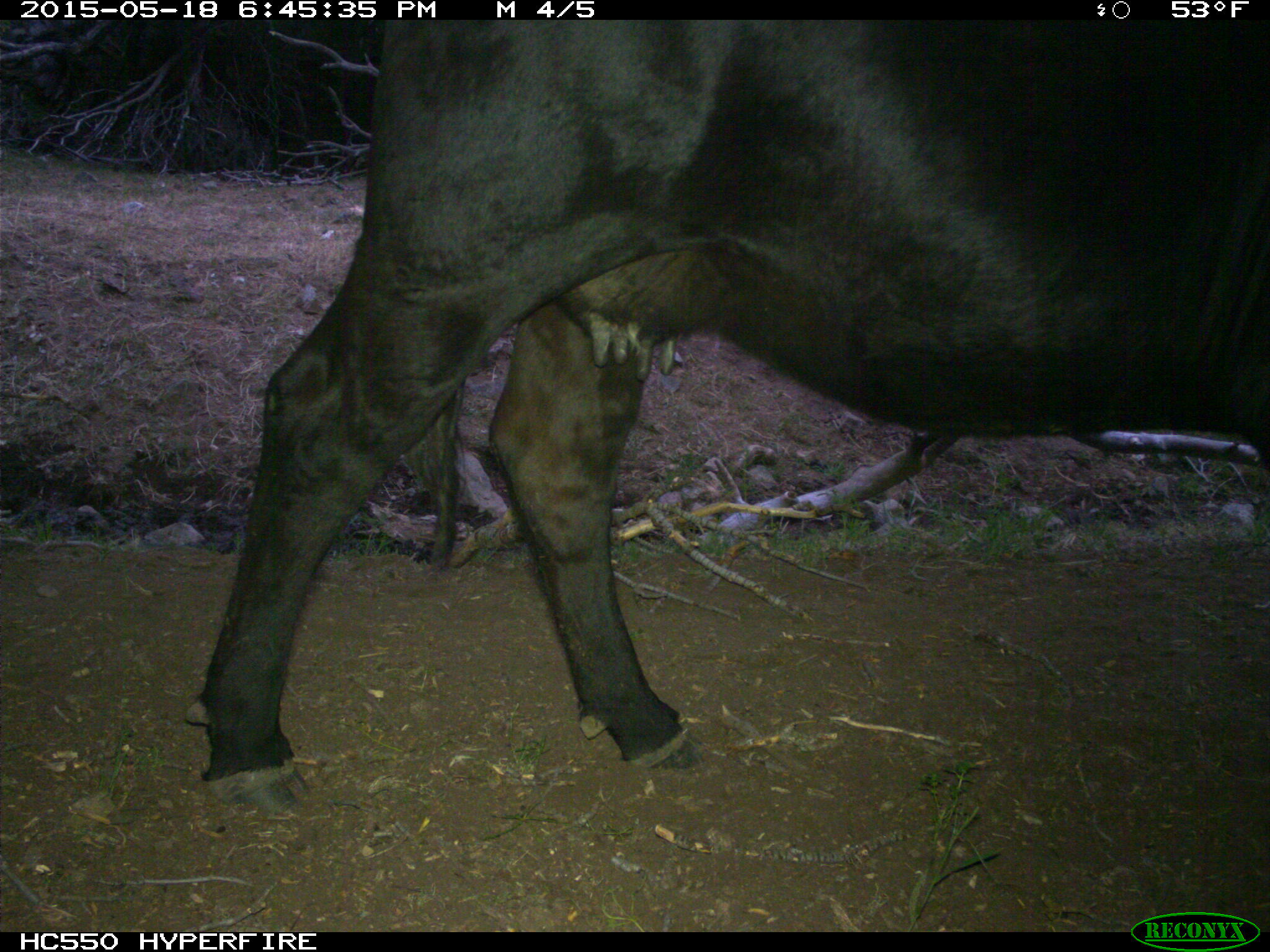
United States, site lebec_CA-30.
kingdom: Animalia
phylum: Chordata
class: Mammalia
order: Artiodactyla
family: Bovidae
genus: Bos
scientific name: Bos taurus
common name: domestic cow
Bos taurus (domestic cow).